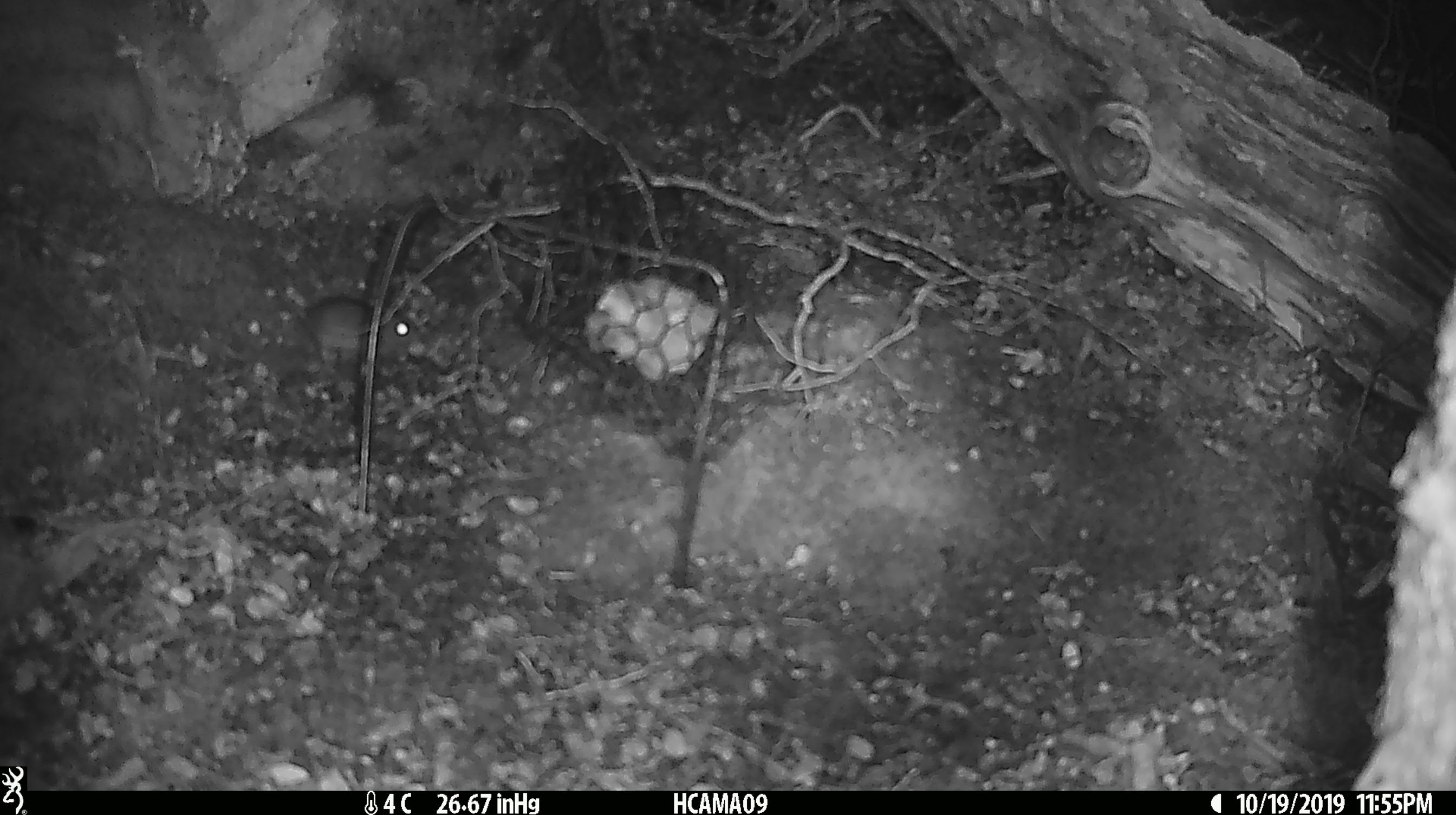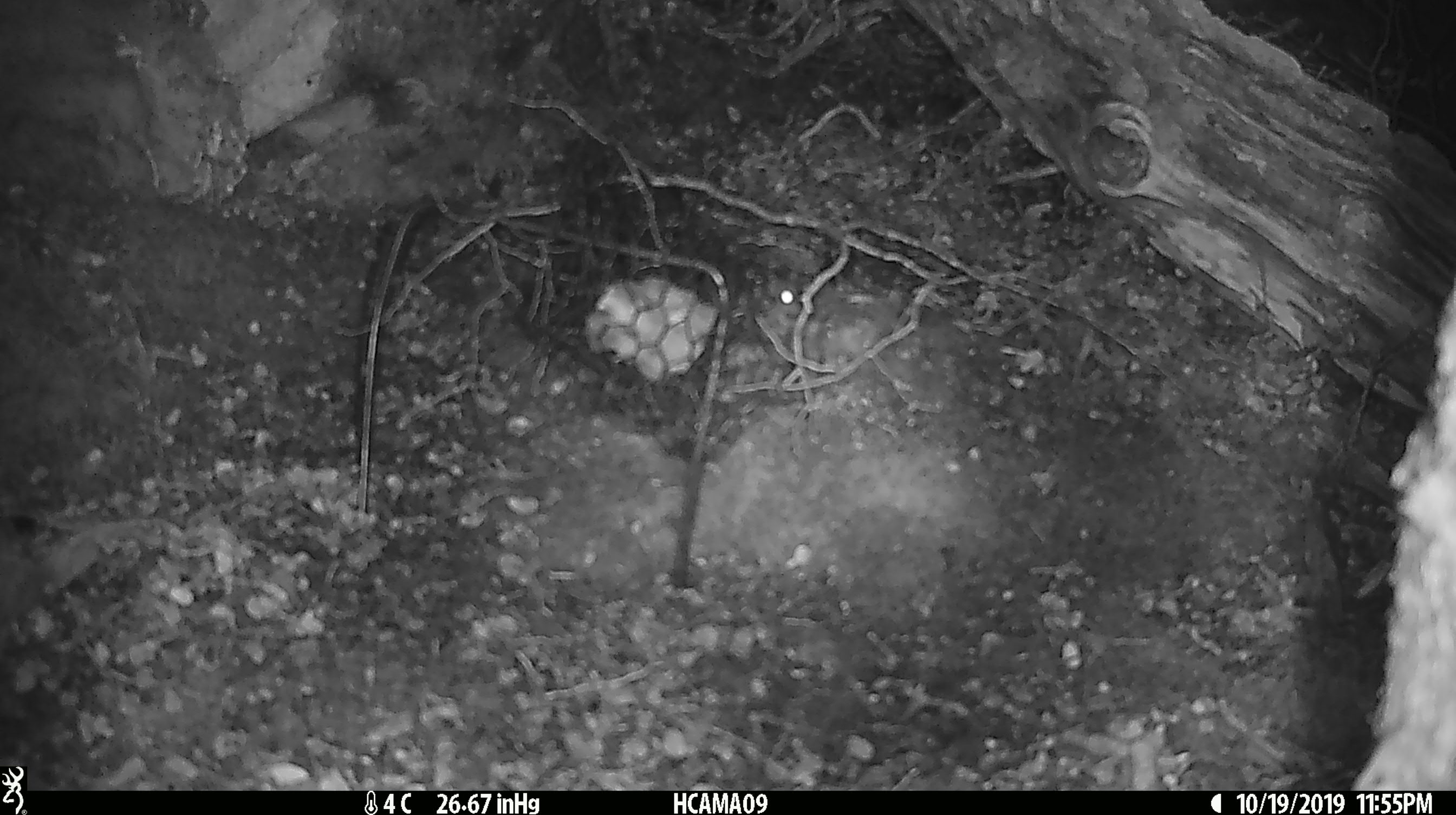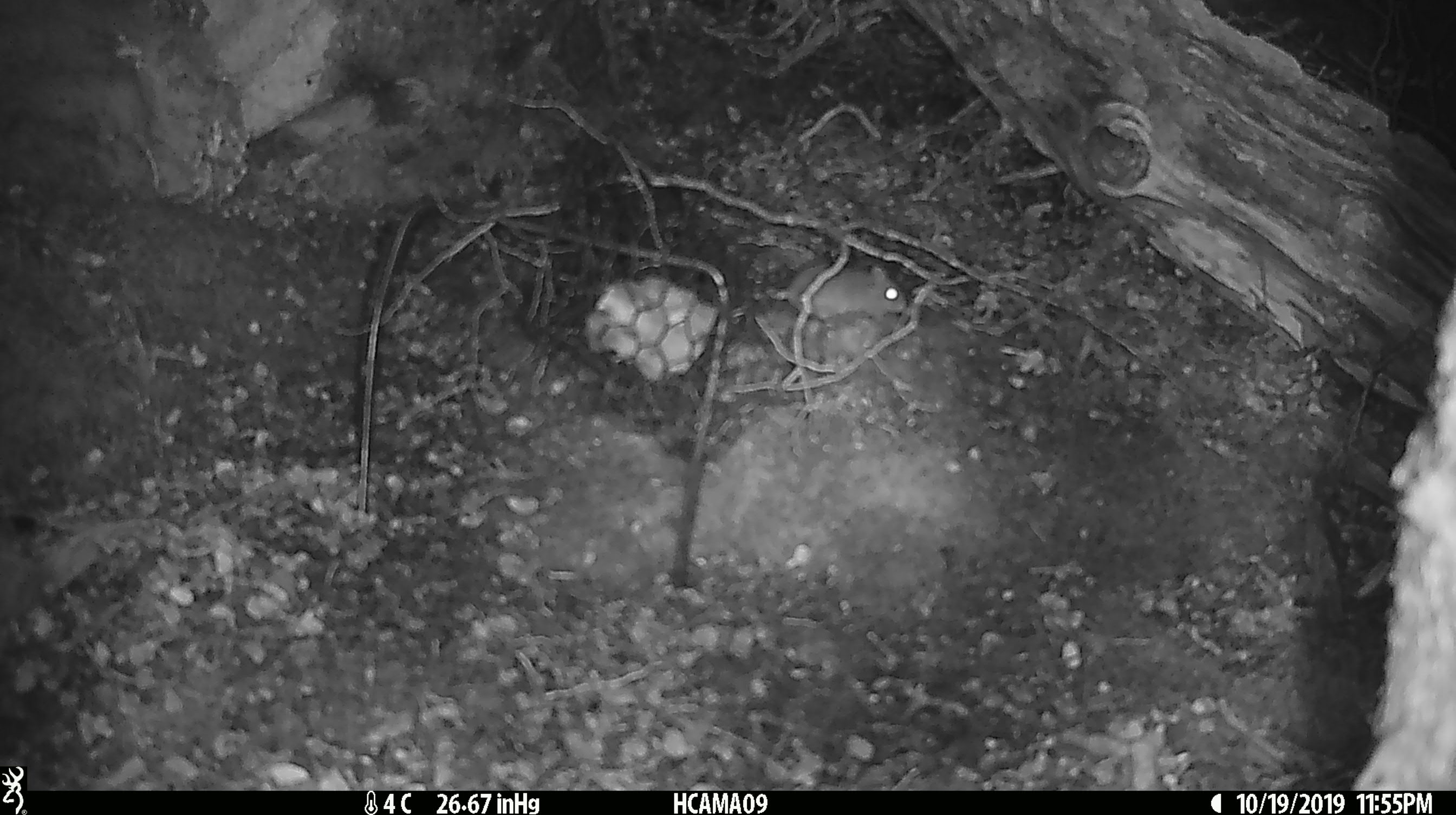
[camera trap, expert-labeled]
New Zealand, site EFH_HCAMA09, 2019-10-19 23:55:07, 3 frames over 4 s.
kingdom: Animalia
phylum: Chordata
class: Mammalia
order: Rodentia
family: Muridae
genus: Mus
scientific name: Mus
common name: mouse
Mouse (Mus).